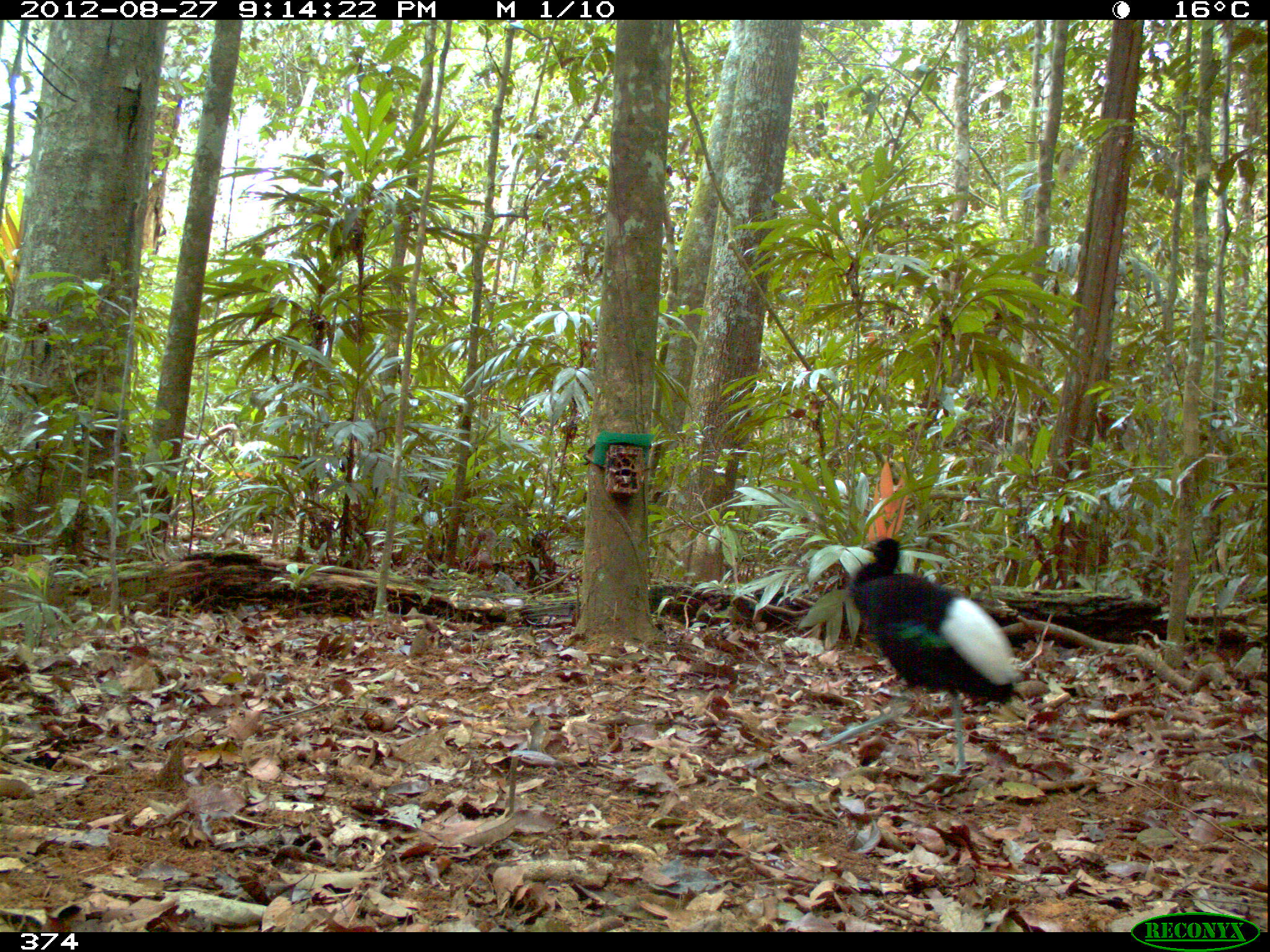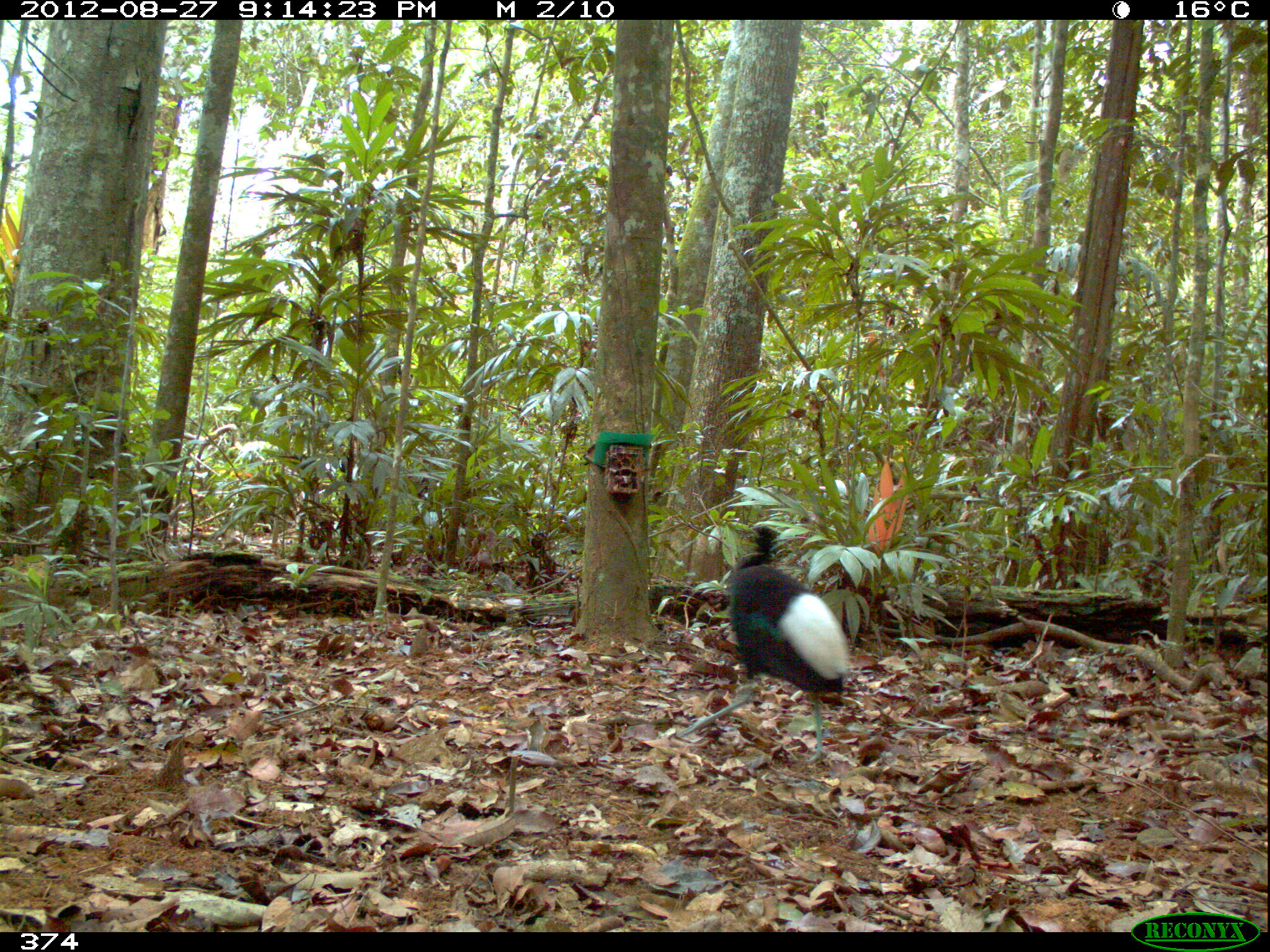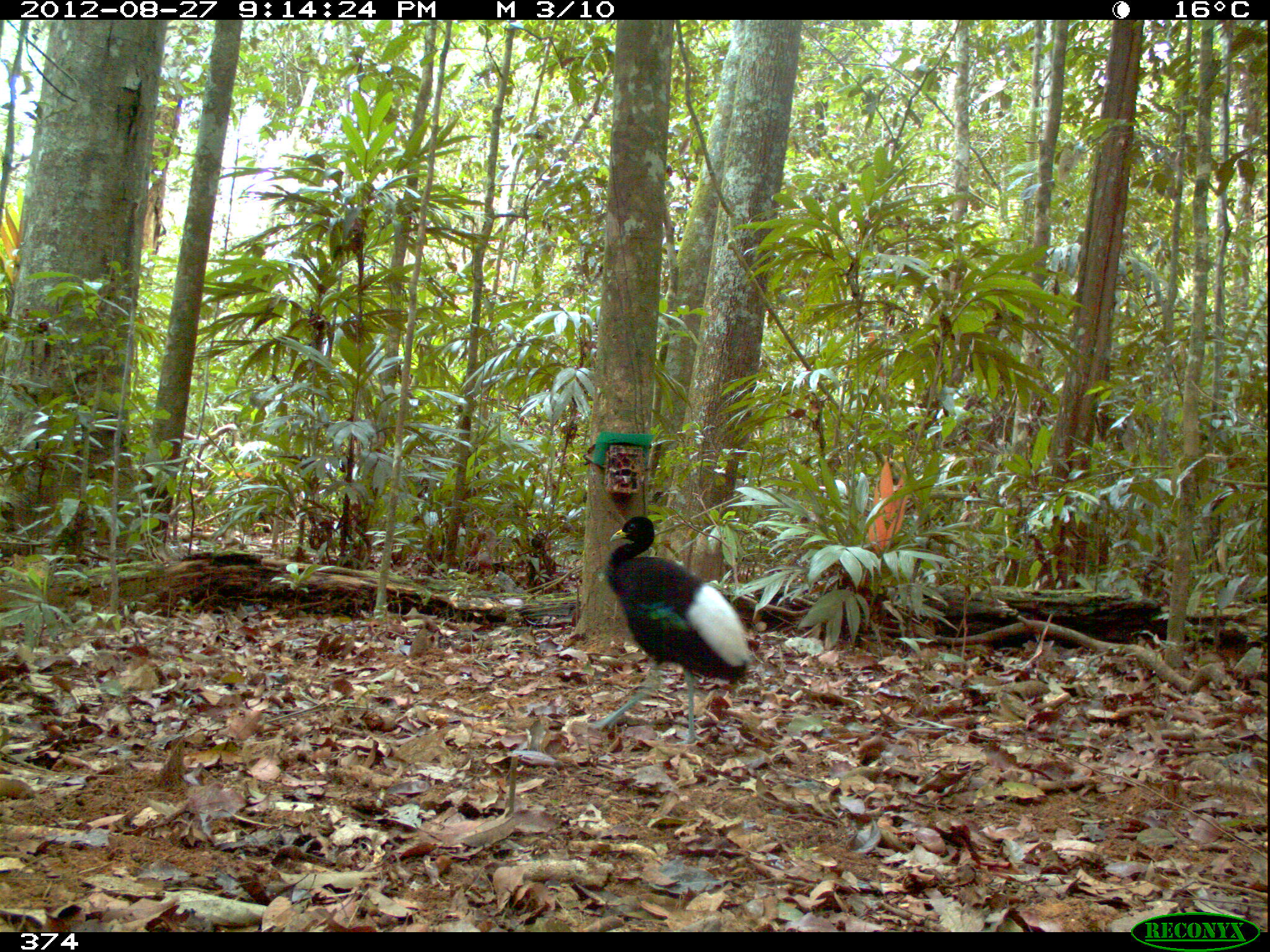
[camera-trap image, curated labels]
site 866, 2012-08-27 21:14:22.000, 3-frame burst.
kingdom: Animalia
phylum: Chordata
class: Aves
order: Gruiformes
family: Psophiidae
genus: Psophia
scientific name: Psophia leucoptera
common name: pale-winged trumpeter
Psophia leucoptera (pale-winged trumpeter).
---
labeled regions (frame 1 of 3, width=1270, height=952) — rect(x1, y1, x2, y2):
psophia leucoptera: rect(813, 533, 1020, 775)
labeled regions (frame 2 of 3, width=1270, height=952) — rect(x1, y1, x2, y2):
psophia leucoptera: rect(676, 519, 850, 764)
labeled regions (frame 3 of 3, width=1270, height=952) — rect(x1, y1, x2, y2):
psophia leucoptera: rect(592, 513, 752, 747)